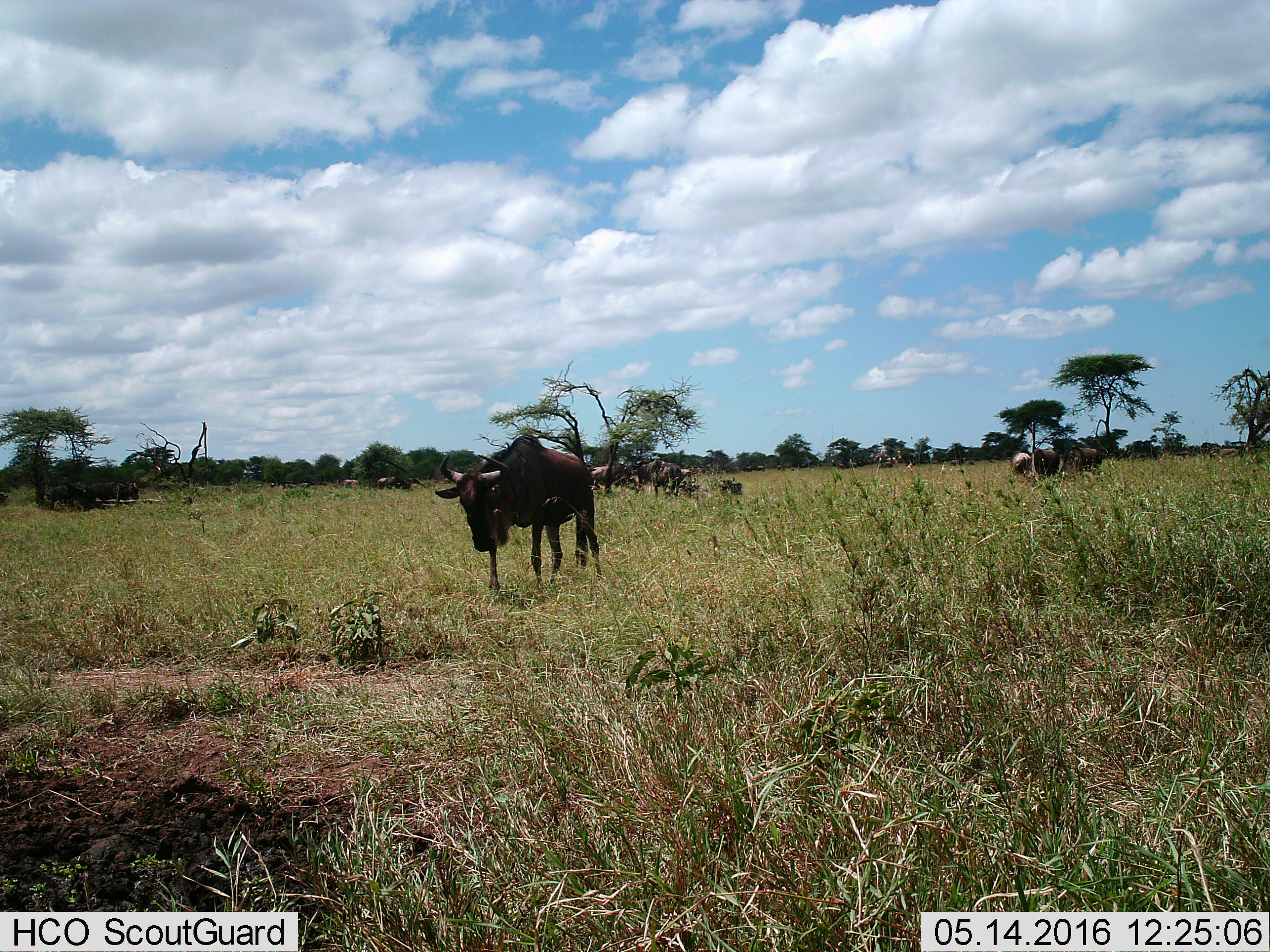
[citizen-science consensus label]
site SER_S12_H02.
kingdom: Animalia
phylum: Chordata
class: Mammalia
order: Artiodactyla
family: Bovidae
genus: Connochaetes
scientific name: Connochaetes taurinus taurinus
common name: blue wildebeest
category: wildebeestblue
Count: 11-50.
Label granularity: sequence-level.